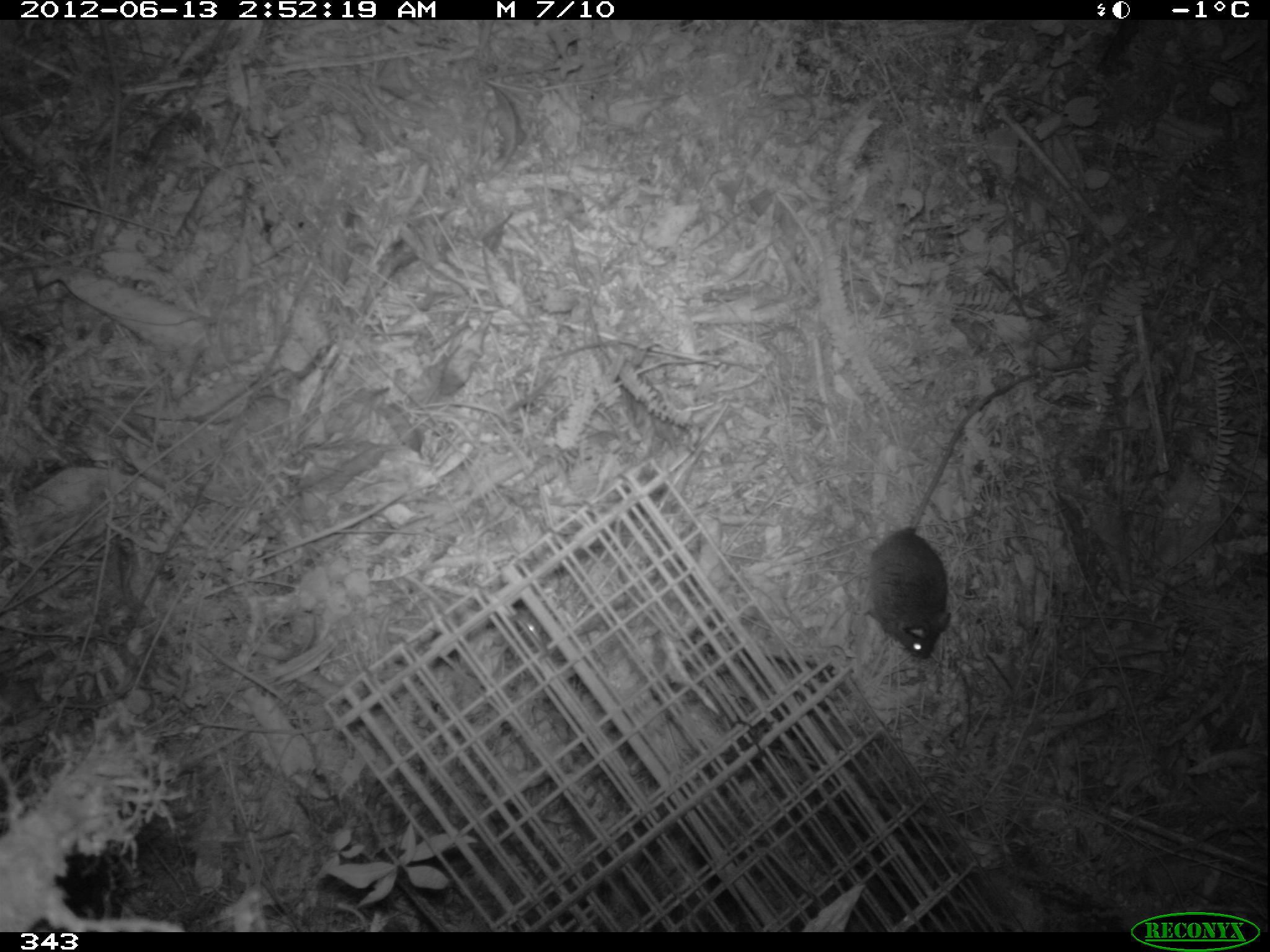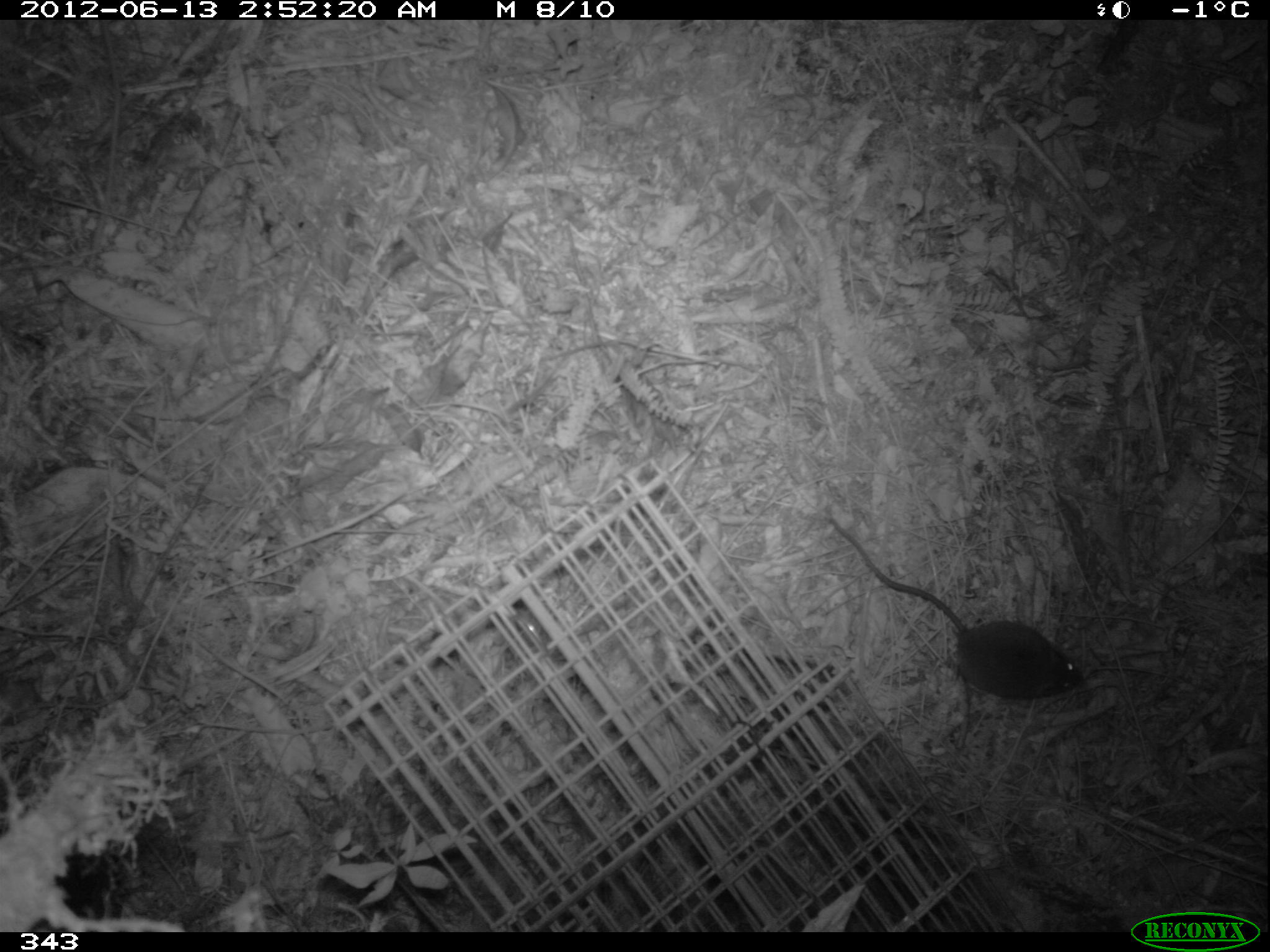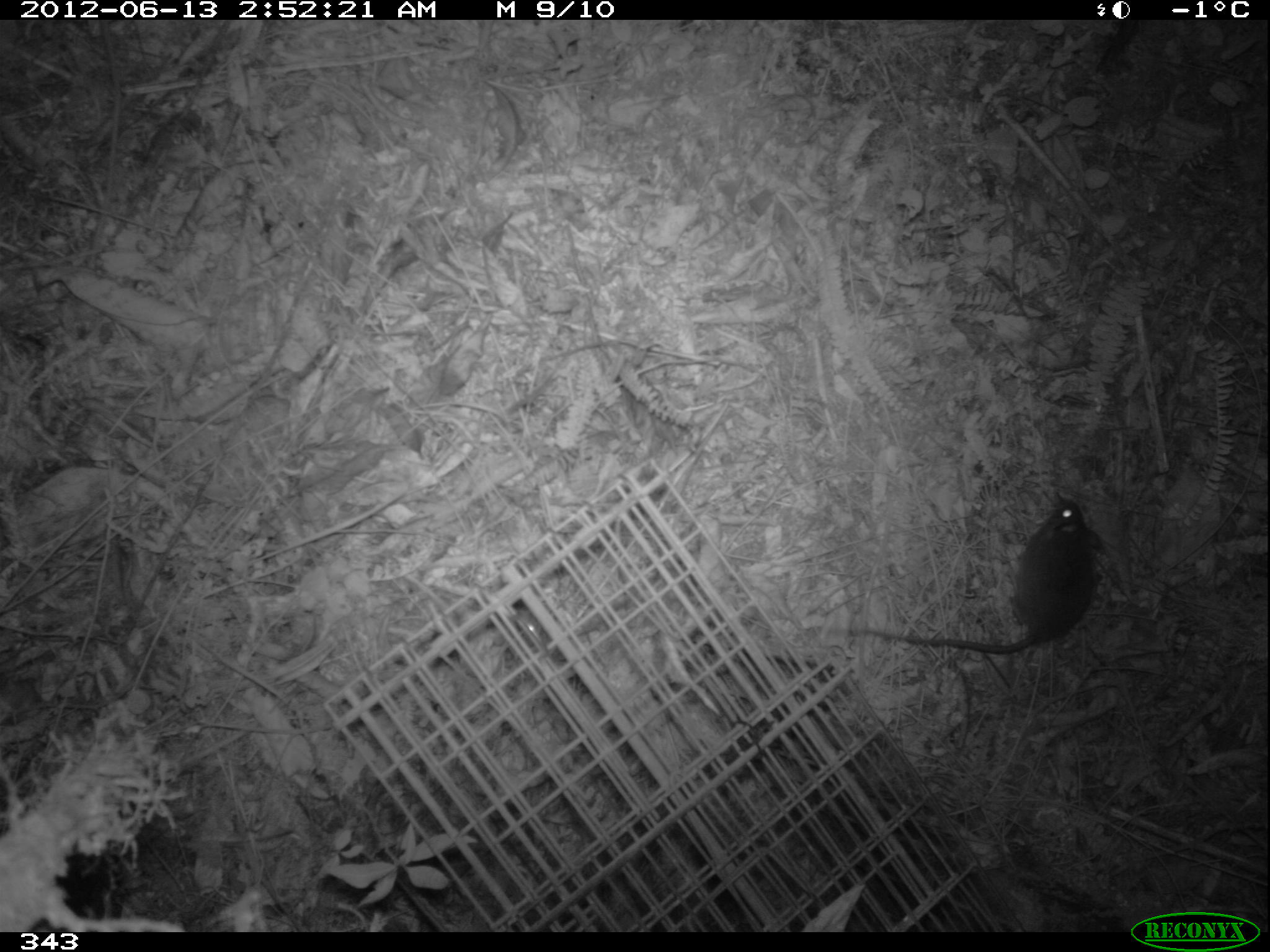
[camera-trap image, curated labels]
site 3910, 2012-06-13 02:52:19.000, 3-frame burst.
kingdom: Animalia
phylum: Chordata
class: Mammalia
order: Rodentia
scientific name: Rodentia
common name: rodents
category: unknown rodent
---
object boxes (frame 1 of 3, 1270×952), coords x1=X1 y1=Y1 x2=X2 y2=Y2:
unknown rodent: x1=864 y1=369 x2=1039 y2=661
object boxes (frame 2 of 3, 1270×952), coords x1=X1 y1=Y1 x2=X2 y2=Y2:
unknown rodent: x1=827 y1=516 x2=1084 y2=698